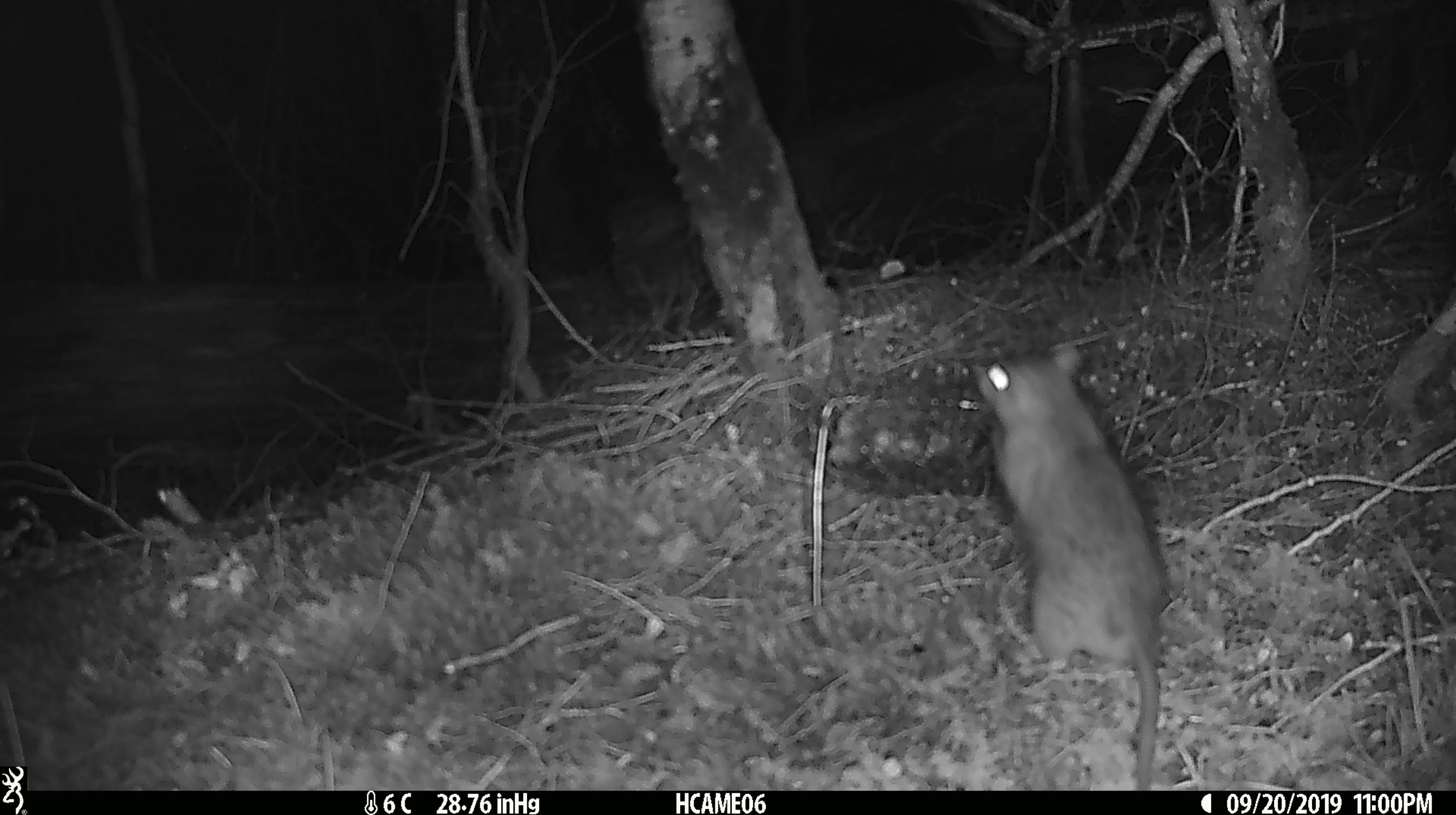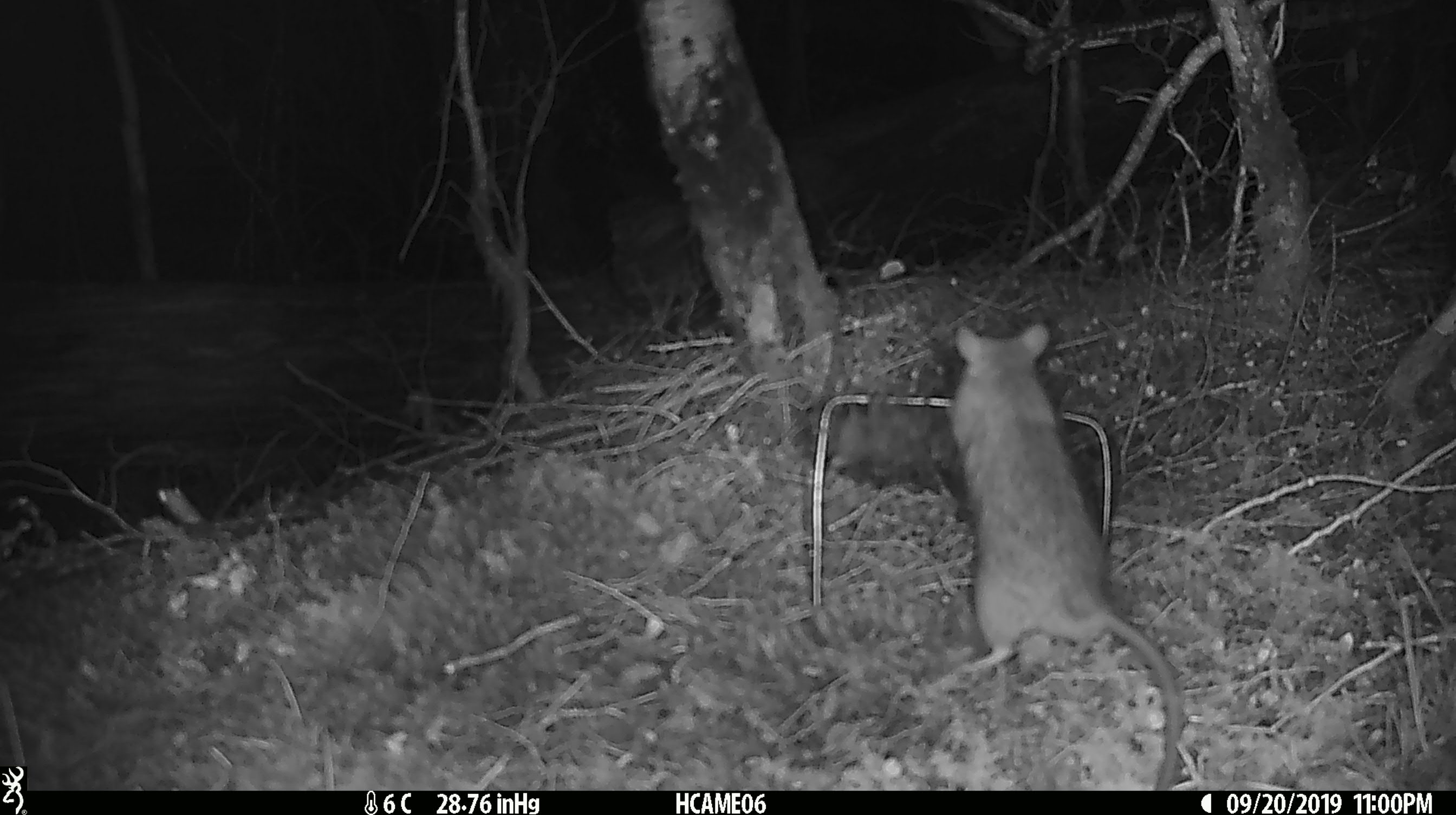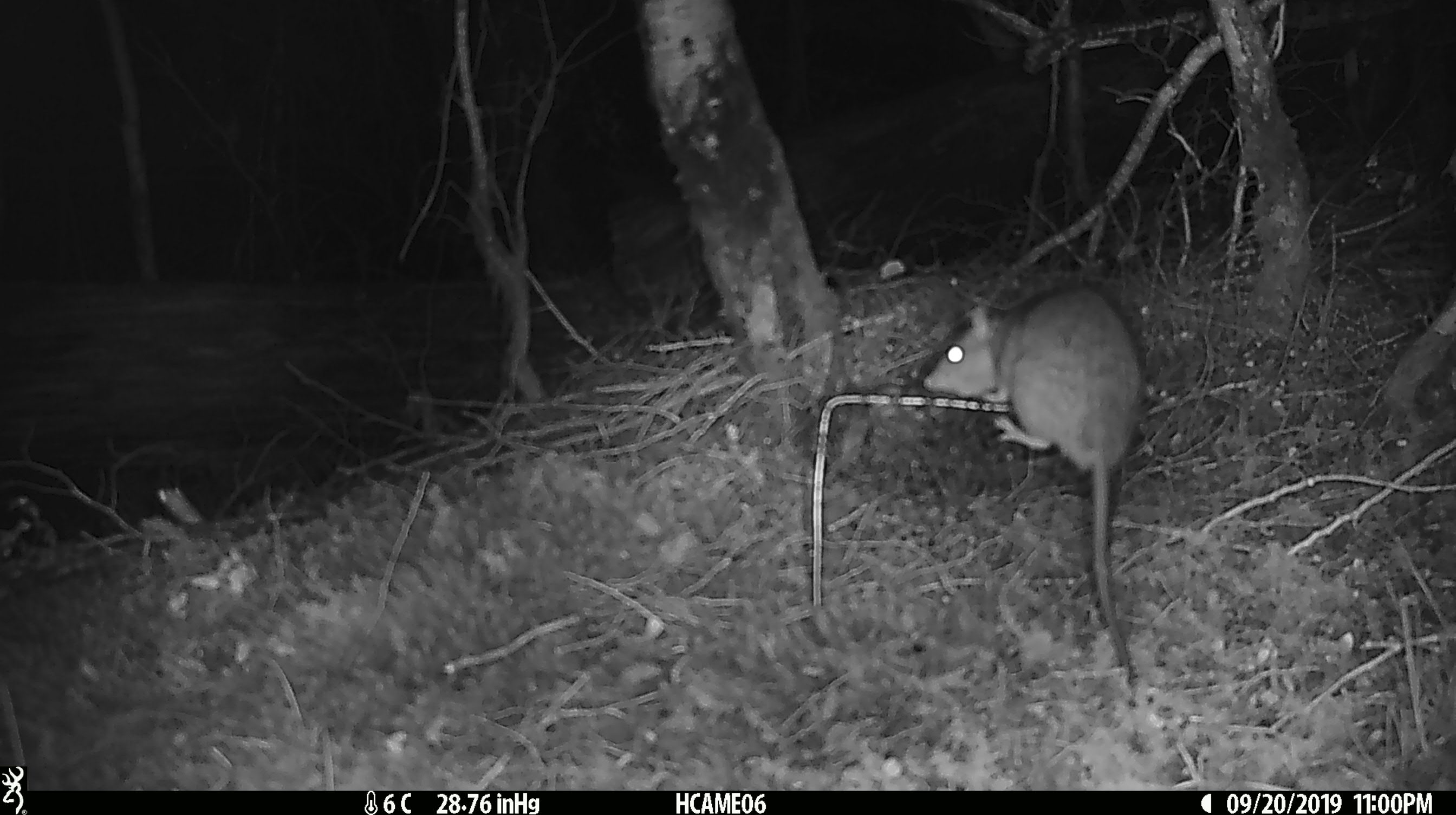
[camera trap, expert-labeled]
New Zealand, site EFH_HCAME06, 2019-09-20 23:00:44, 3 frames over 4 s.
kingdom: Animalia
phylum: Chordata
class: Mammalia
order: Rodentia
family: Muridae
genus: Rattus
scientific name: Rattus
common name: rat